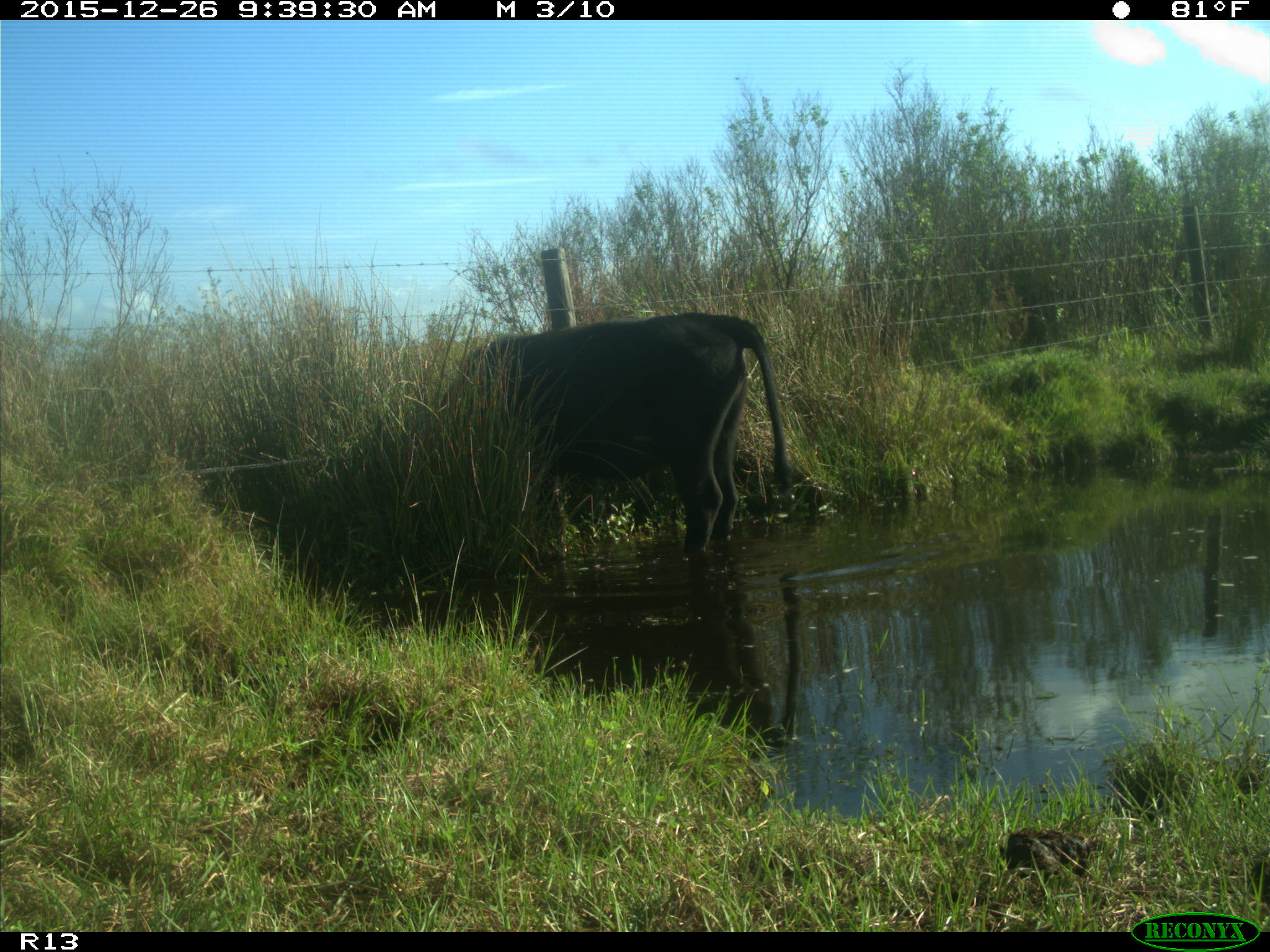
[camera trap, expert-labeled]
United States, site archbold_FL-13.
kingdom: Animalia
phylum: Chordata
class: Mammalia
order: Artiodactyla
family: Bovidae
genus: Bos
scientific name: Bos taurus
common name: domestic cow